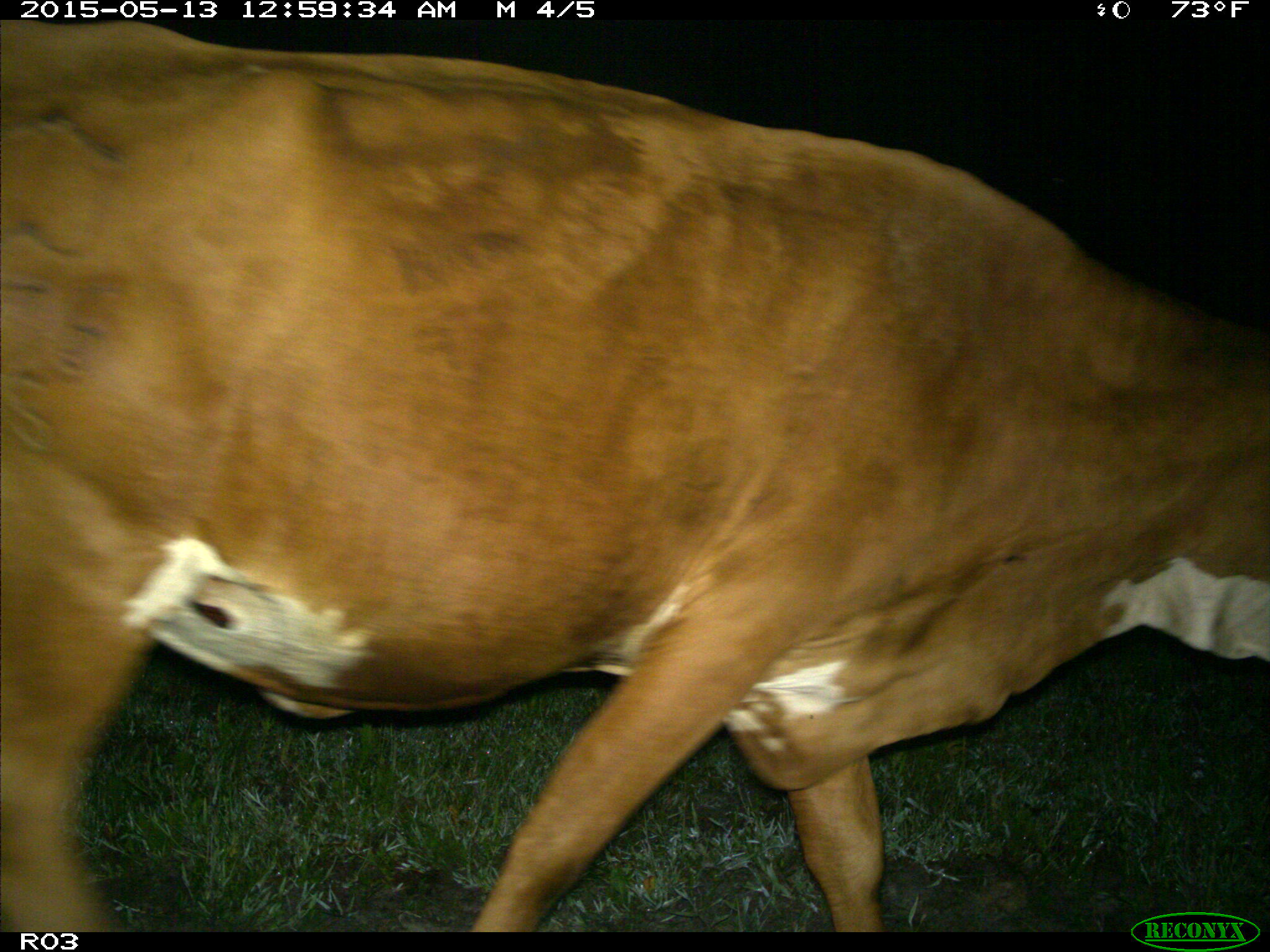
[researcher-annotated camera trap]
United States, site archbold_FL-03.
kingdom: Animalia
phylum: Chordata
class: Mammalia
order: Artiodactyla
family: Bovidae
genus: Bos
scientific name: Bos taurus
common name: domestic cow